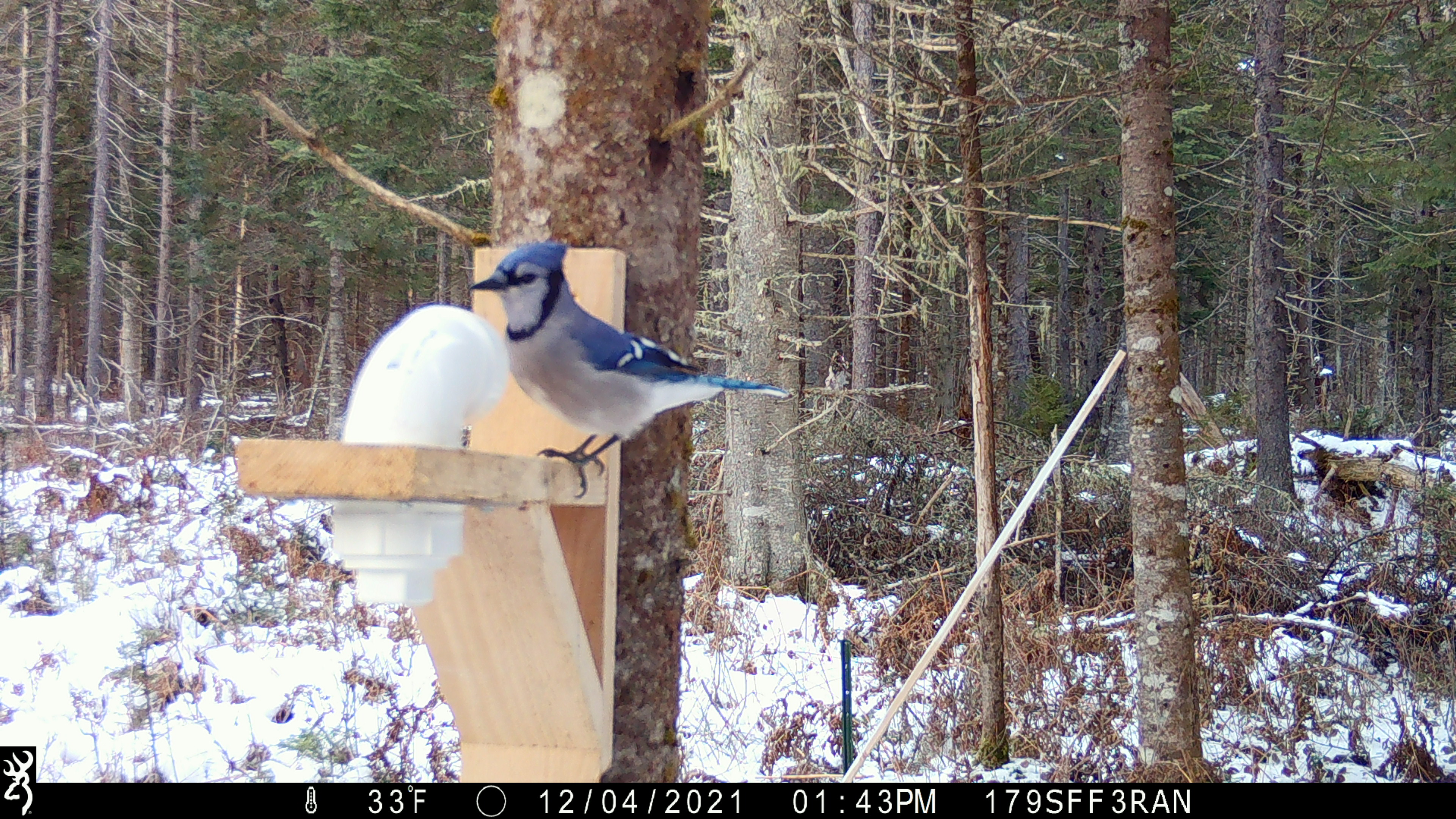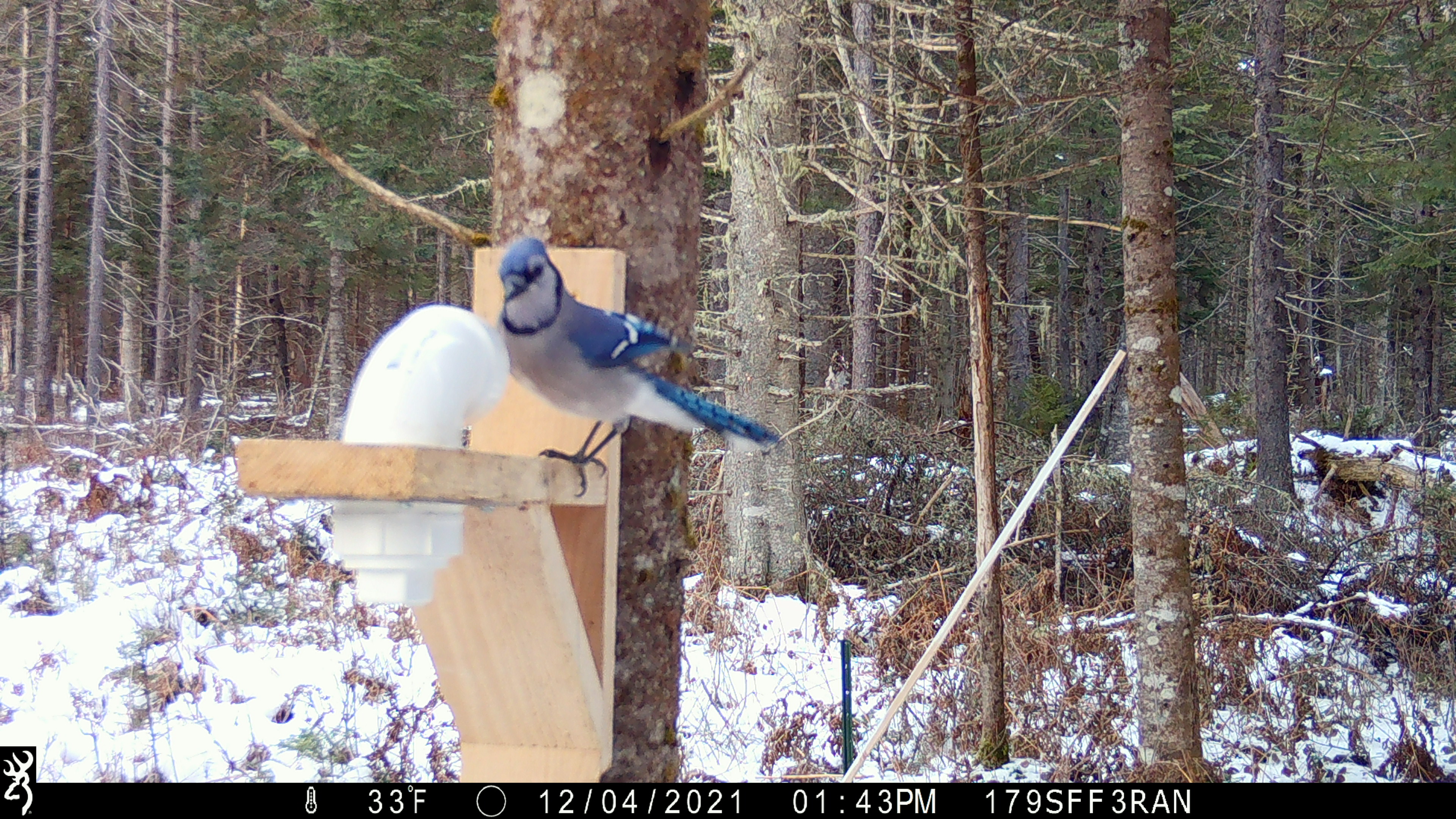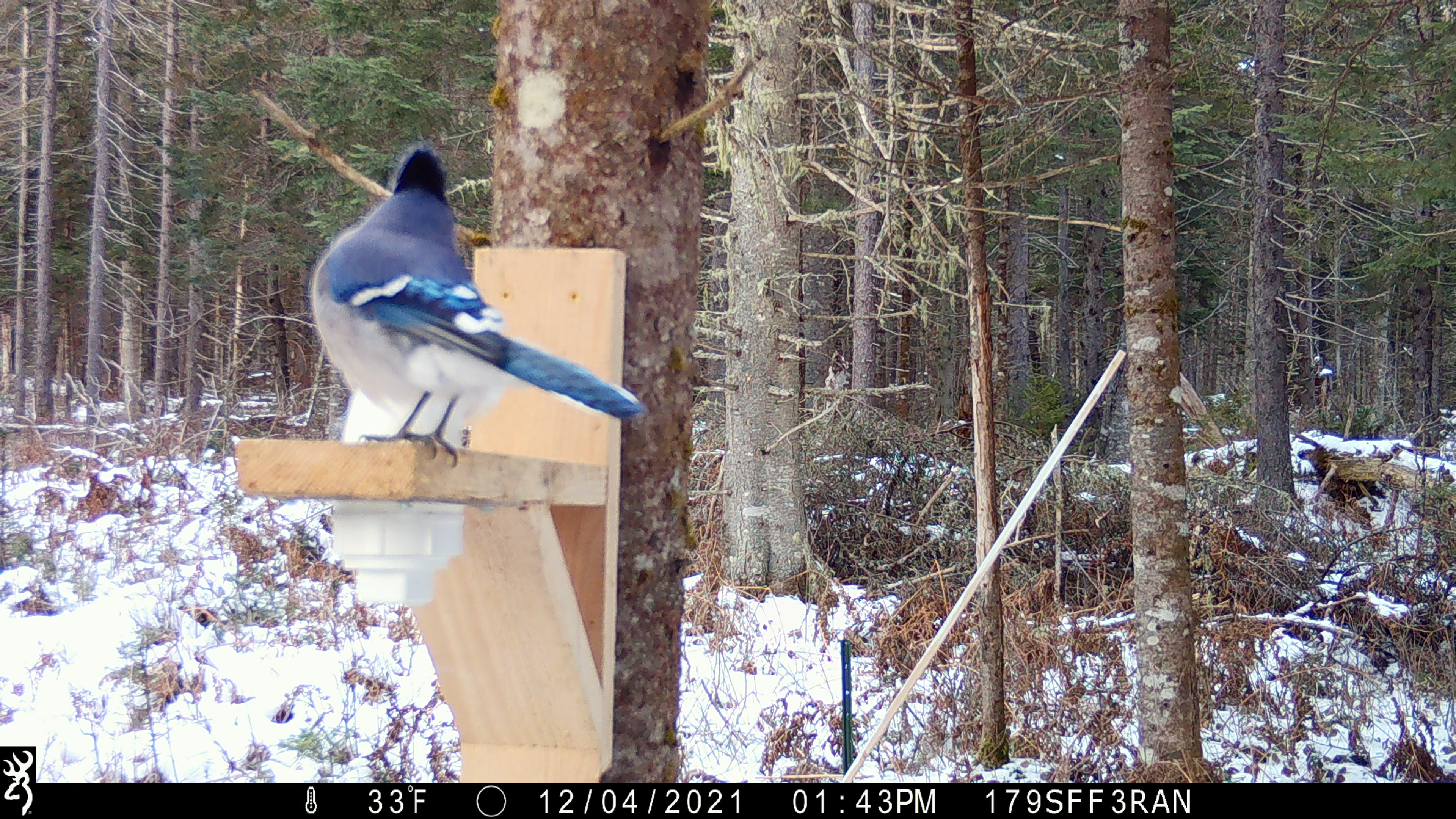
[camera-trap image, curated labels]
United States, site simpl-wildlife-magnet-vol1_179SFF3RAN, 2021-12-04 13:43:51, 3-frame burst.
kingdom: Animalia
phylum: Chordata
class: Aves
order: Passeriformes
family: Corvidae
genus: Cyanocitta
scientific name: Cyanocitta cristata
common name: blue jay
Blue jay (Cyanocitta cristata).